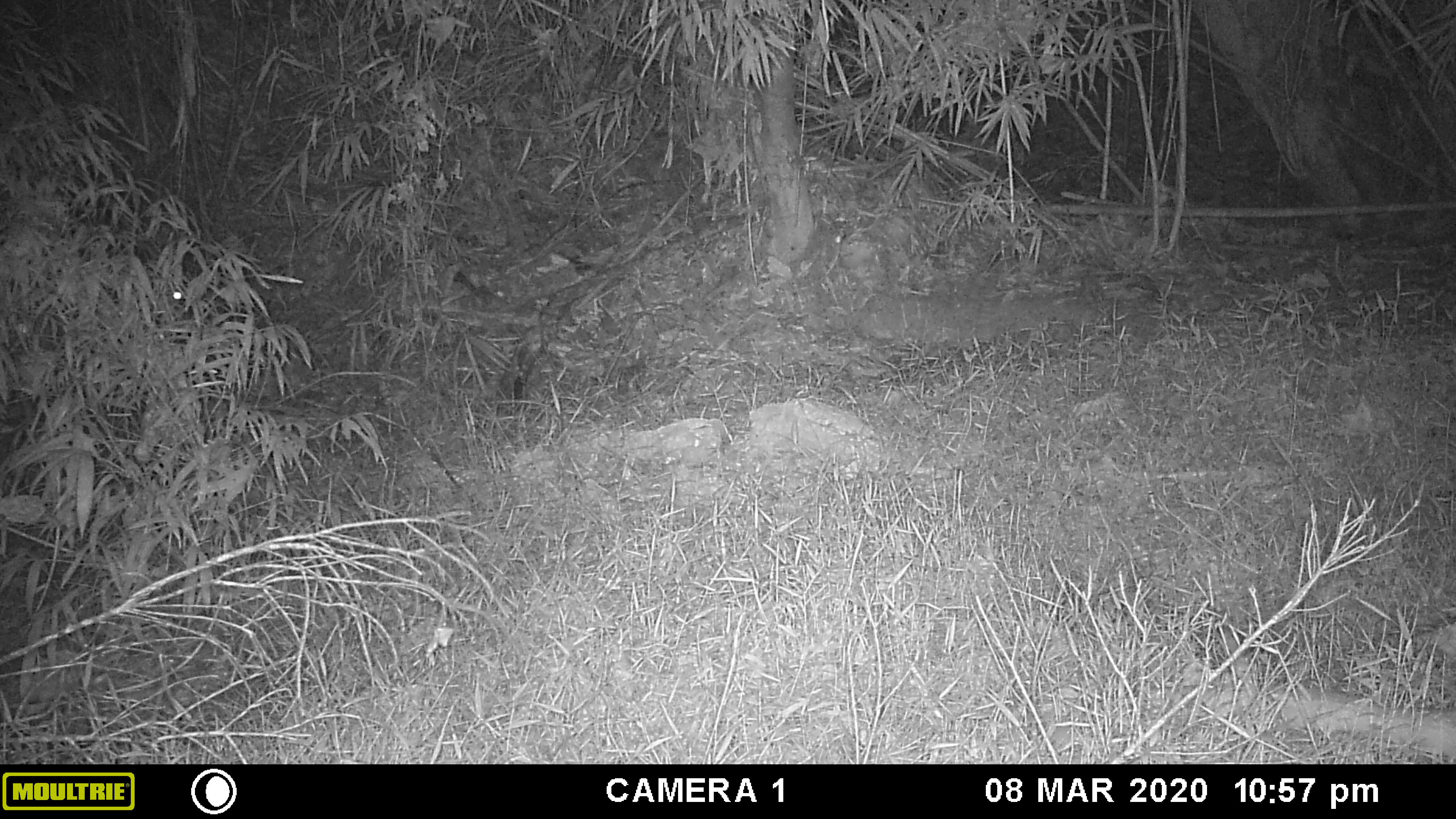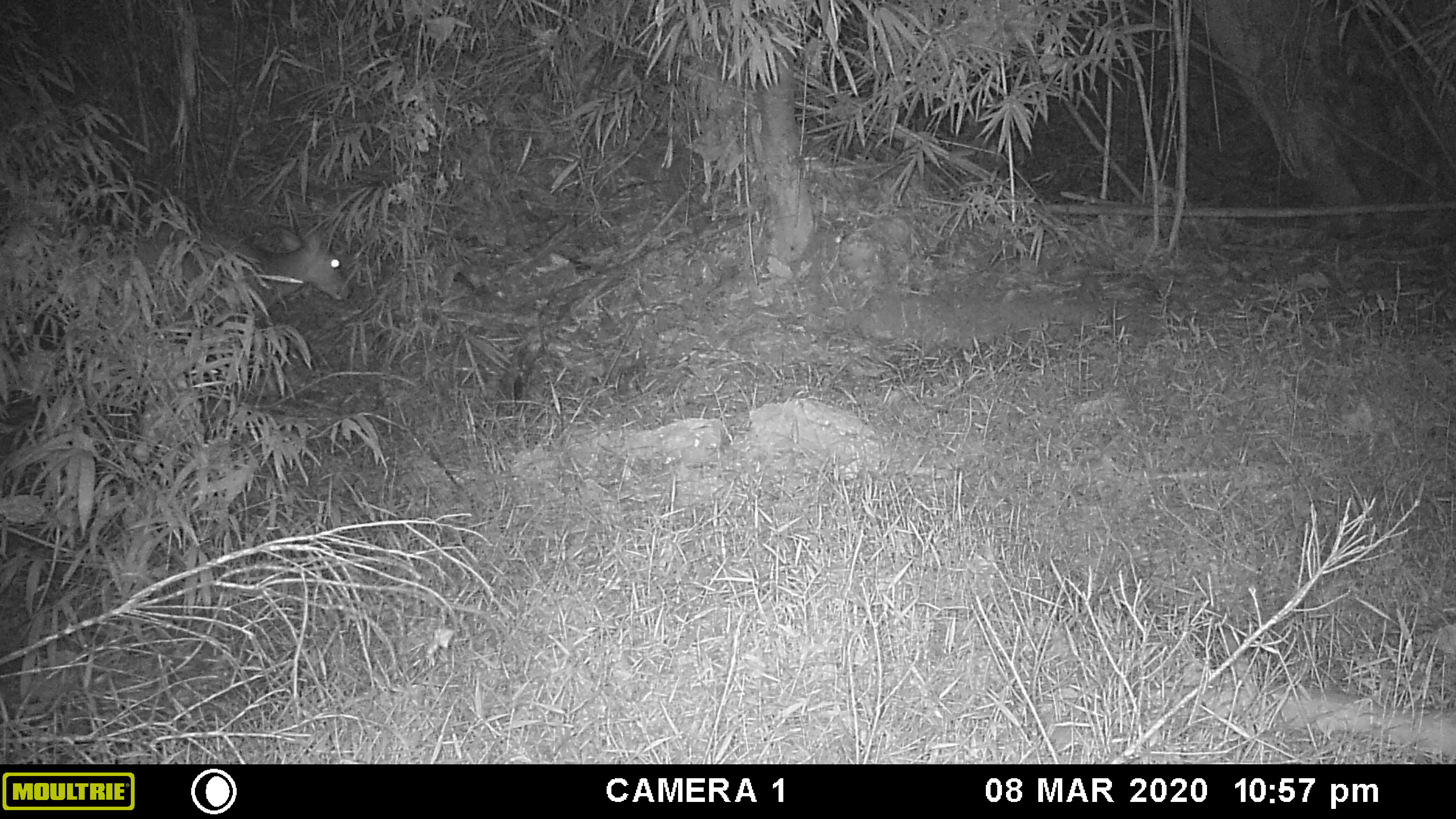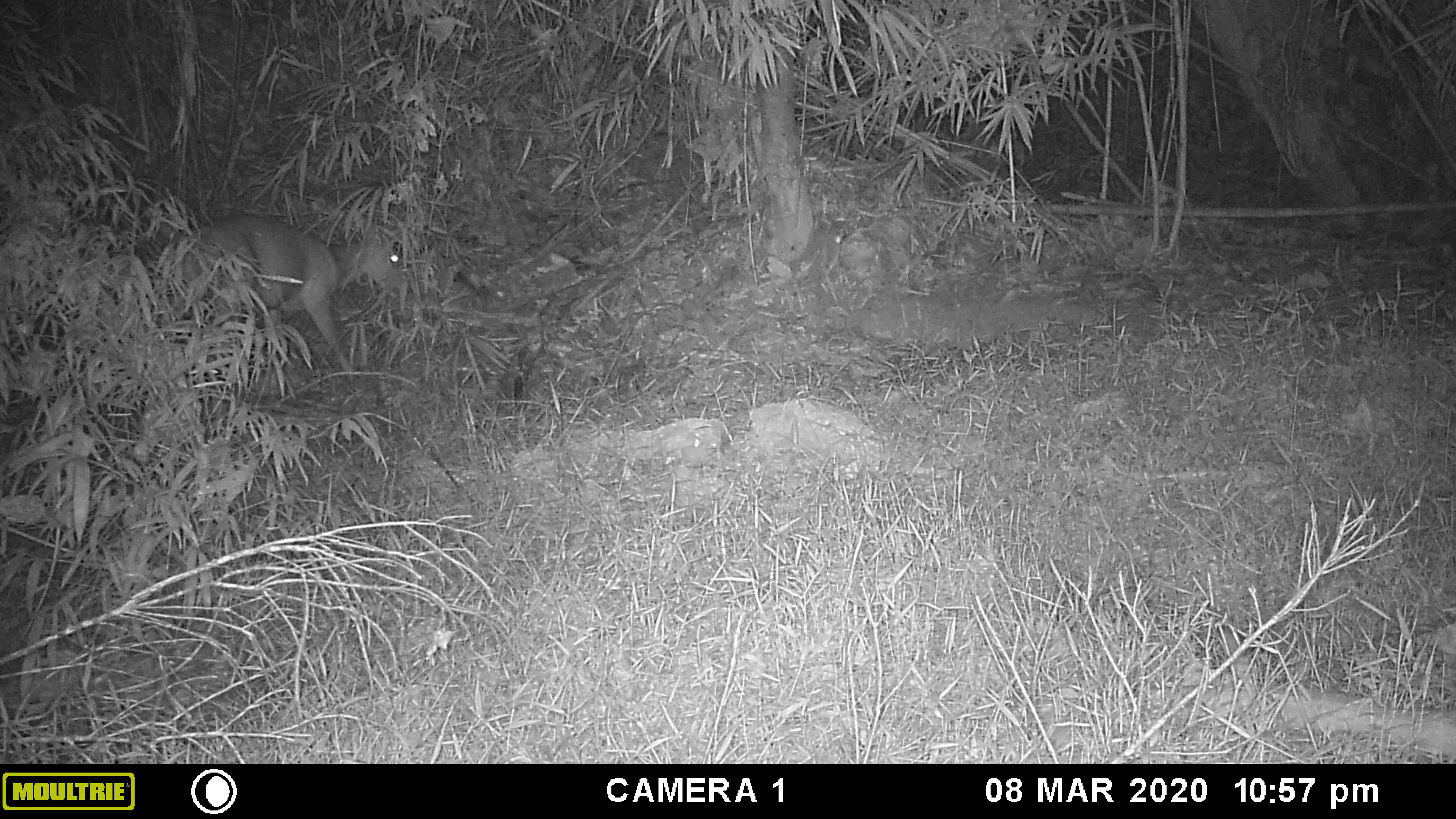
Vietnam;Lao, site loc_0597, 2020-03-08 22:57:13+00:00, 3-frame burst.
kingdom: Animalia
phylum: Chordata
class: Mammalia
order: Artiodactyla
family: Cervidae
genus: Muntiacus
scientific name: Muntiacus muntjak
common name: red muntjac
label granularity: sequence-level